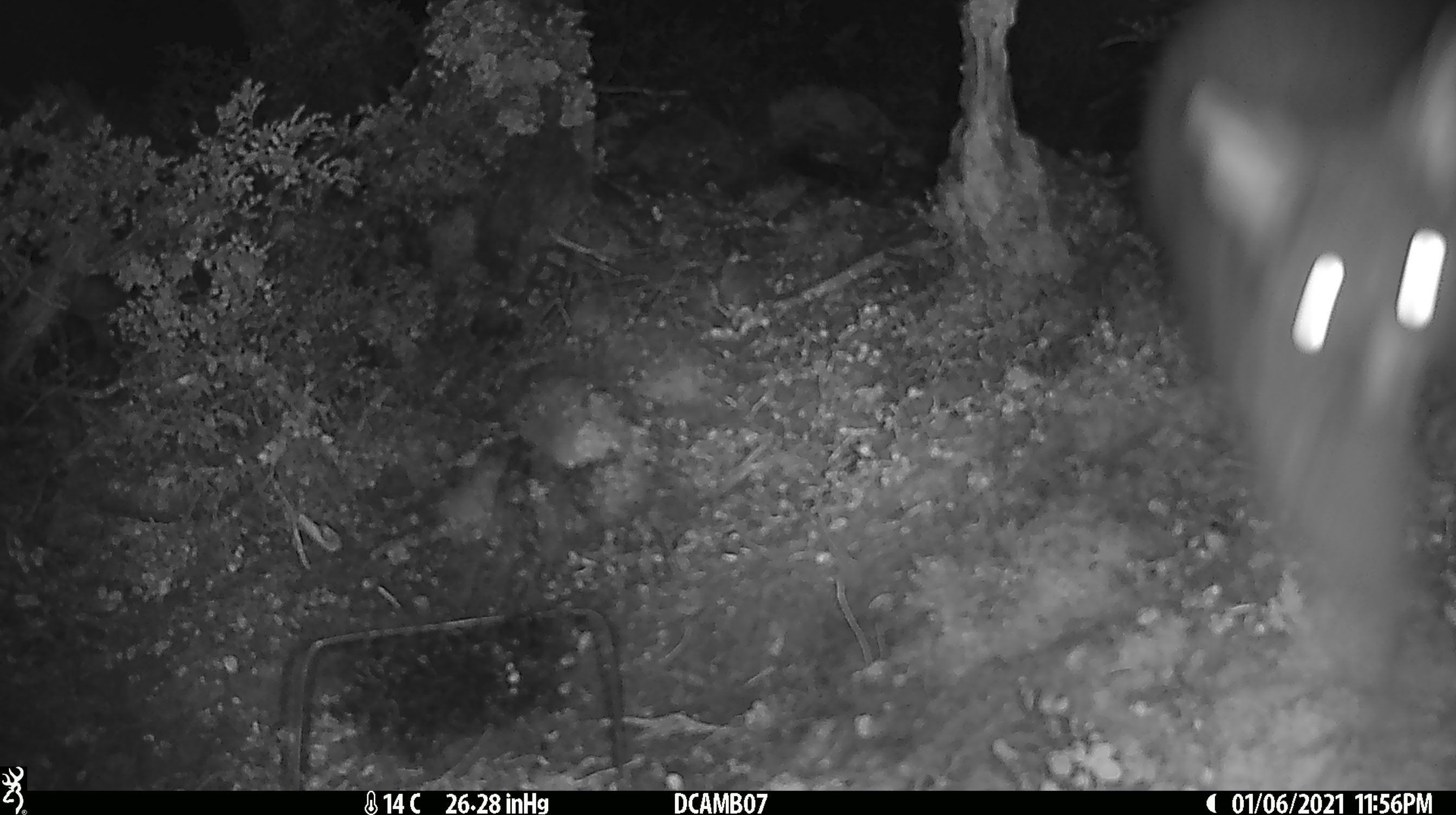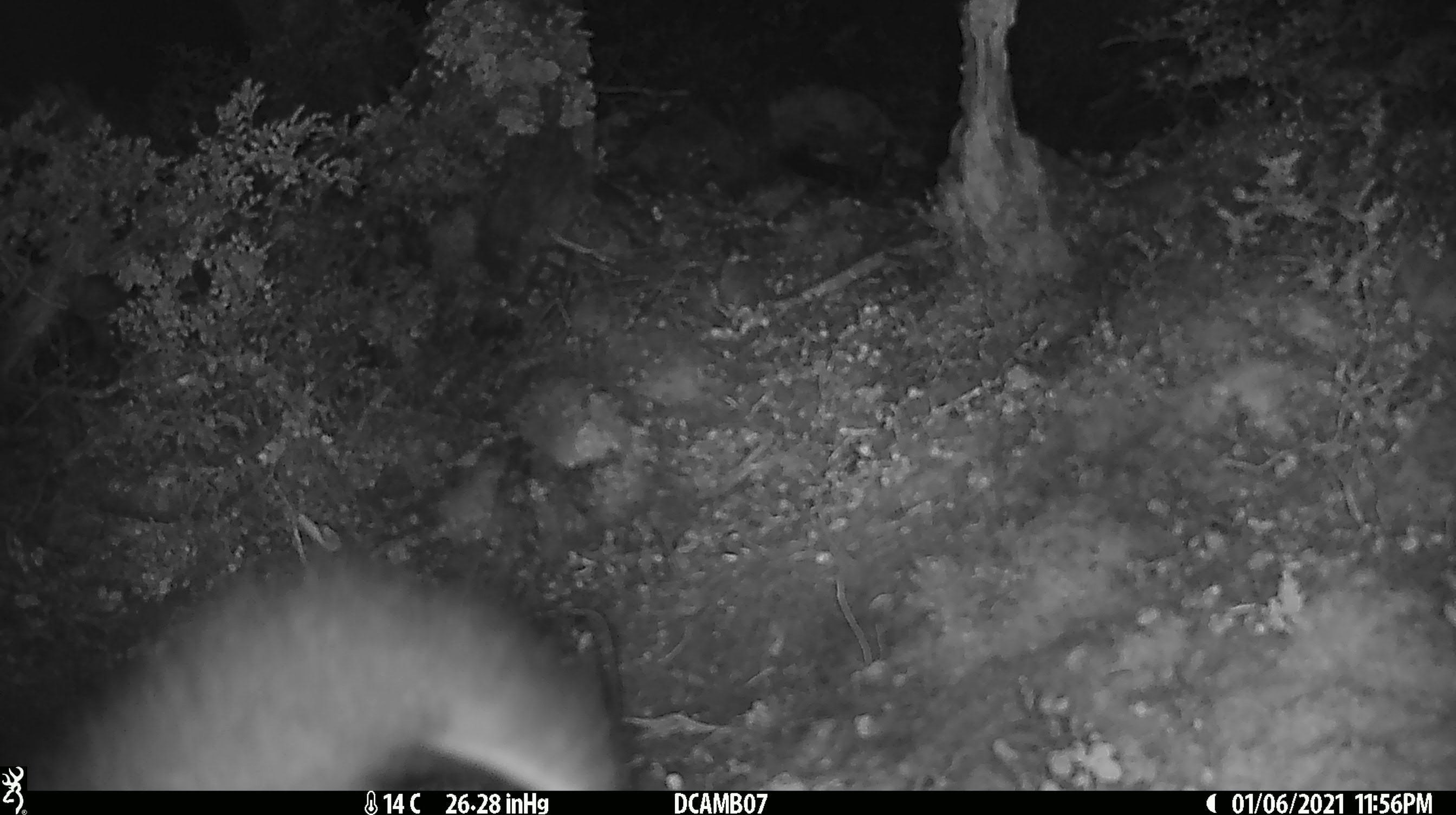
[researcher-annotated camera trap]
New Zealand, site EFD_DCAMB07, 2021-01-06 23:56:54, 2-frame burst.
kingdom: Animalia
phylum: Chordata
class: Mammalia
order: Diprotodontia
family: Phalangeridae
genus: Trichosurus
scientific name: Trichosurus vulpecula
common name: common brushtail possum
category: possum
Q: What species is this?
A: Possum (common brushtail possum) (Trichosurus vulpecula).